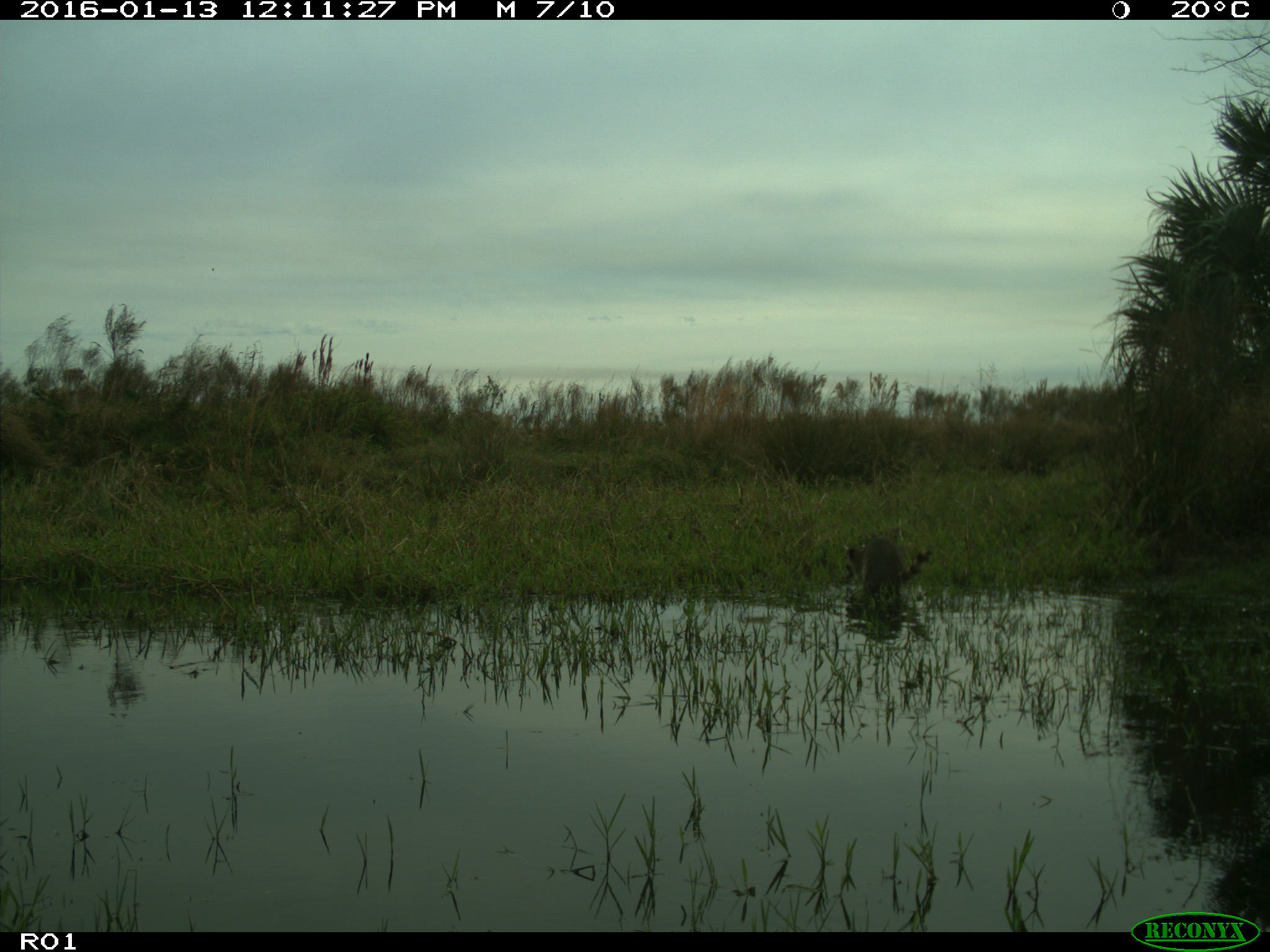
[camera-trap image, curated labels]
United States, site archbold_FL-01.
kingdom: Animalia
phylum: Chordata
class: Mammalia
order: Carnivora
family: Procyonidae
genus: Procyon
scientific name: Procyon lotor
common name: common raccoon